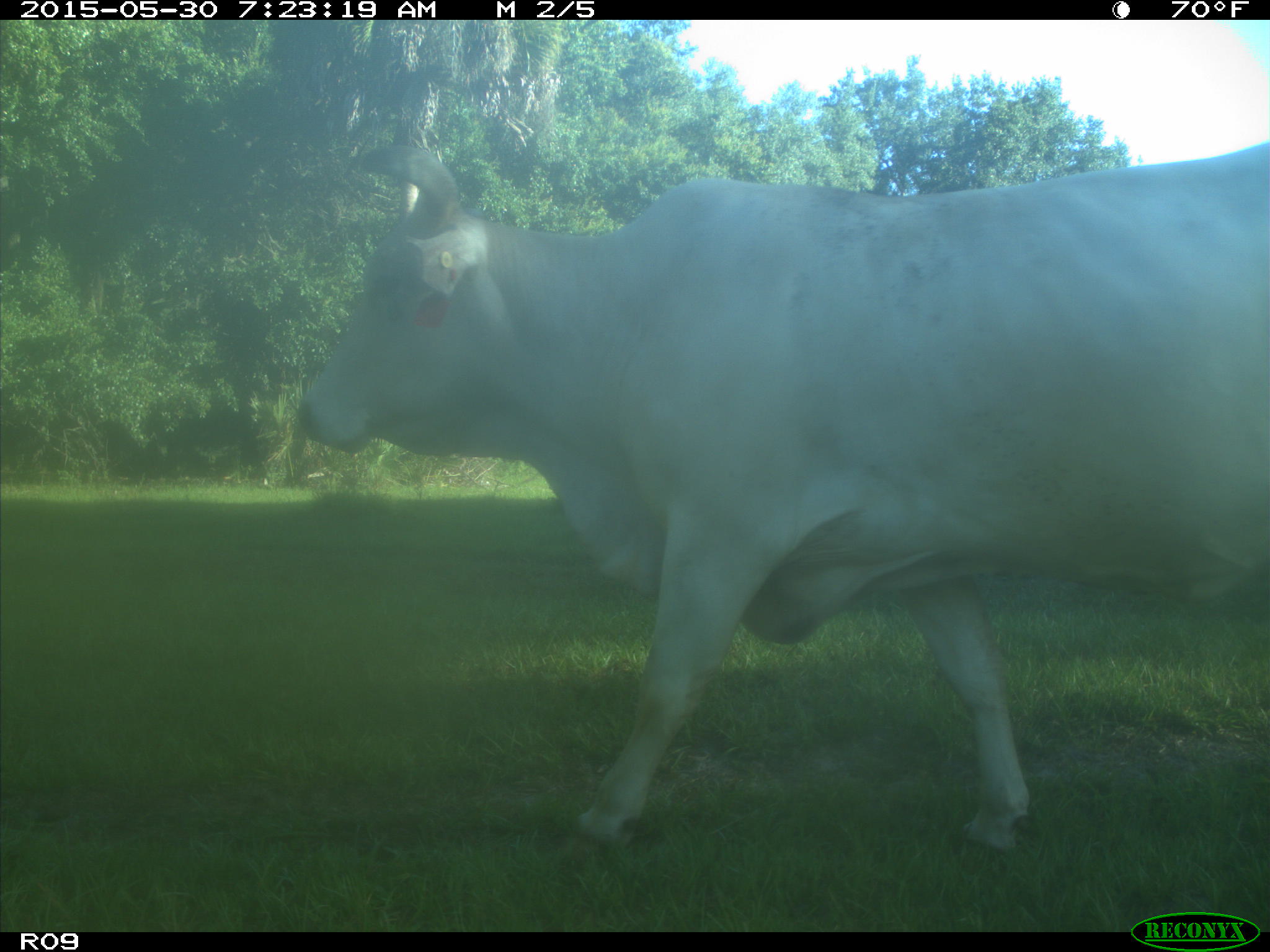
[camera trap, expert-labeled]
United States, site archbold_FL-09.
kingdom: Animalia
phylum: Chordata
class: Mammalia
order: Artiodactyla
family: Bovidae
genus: Bos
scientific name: Bos taurus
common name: domestic cow